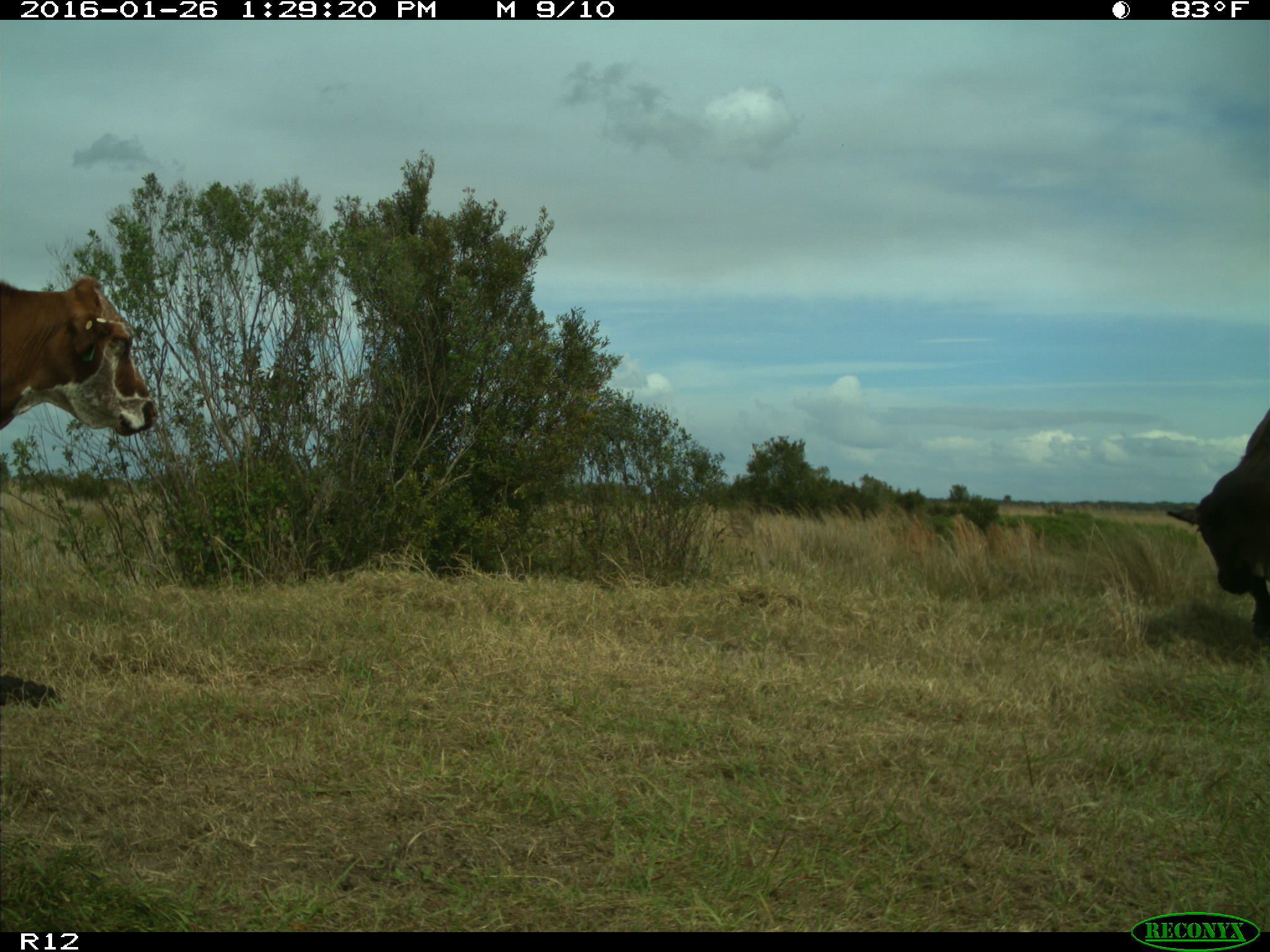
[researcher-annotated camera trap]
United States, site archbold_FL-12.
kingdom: Animalia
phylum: Chordata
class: Mammalia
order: Artiodactyla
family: Bovidae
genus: Bos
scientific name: Bos taurus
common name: domestic cow